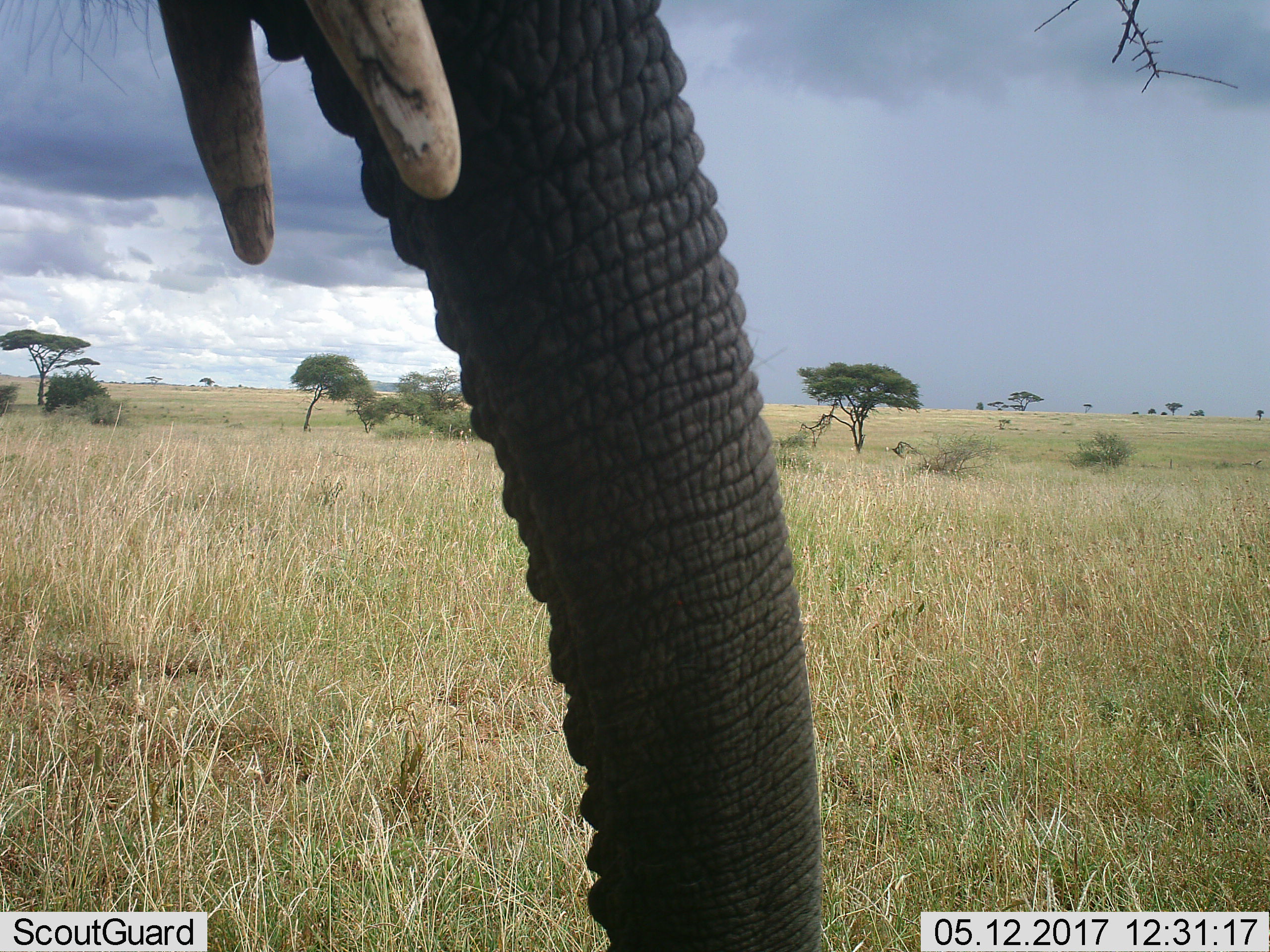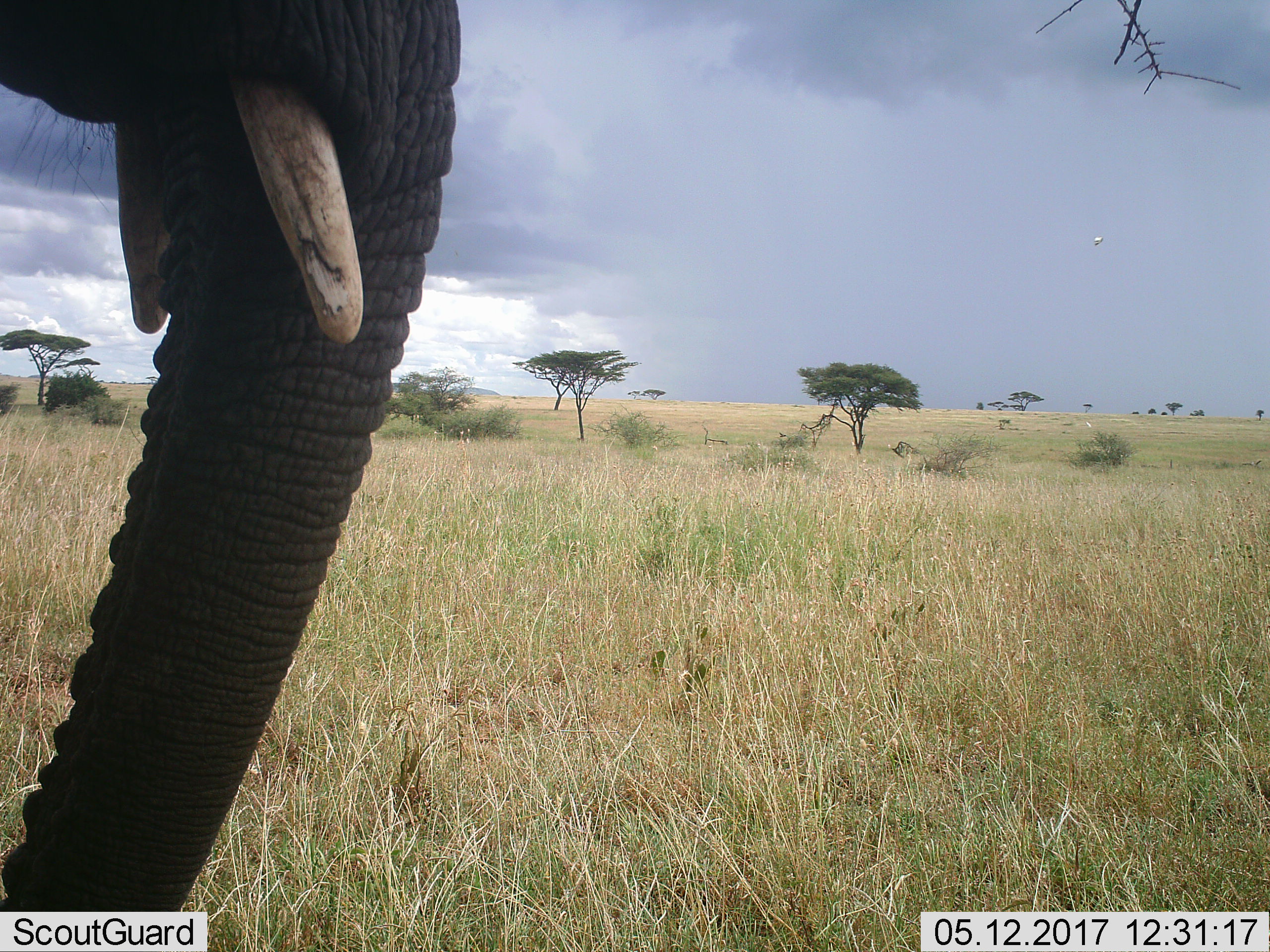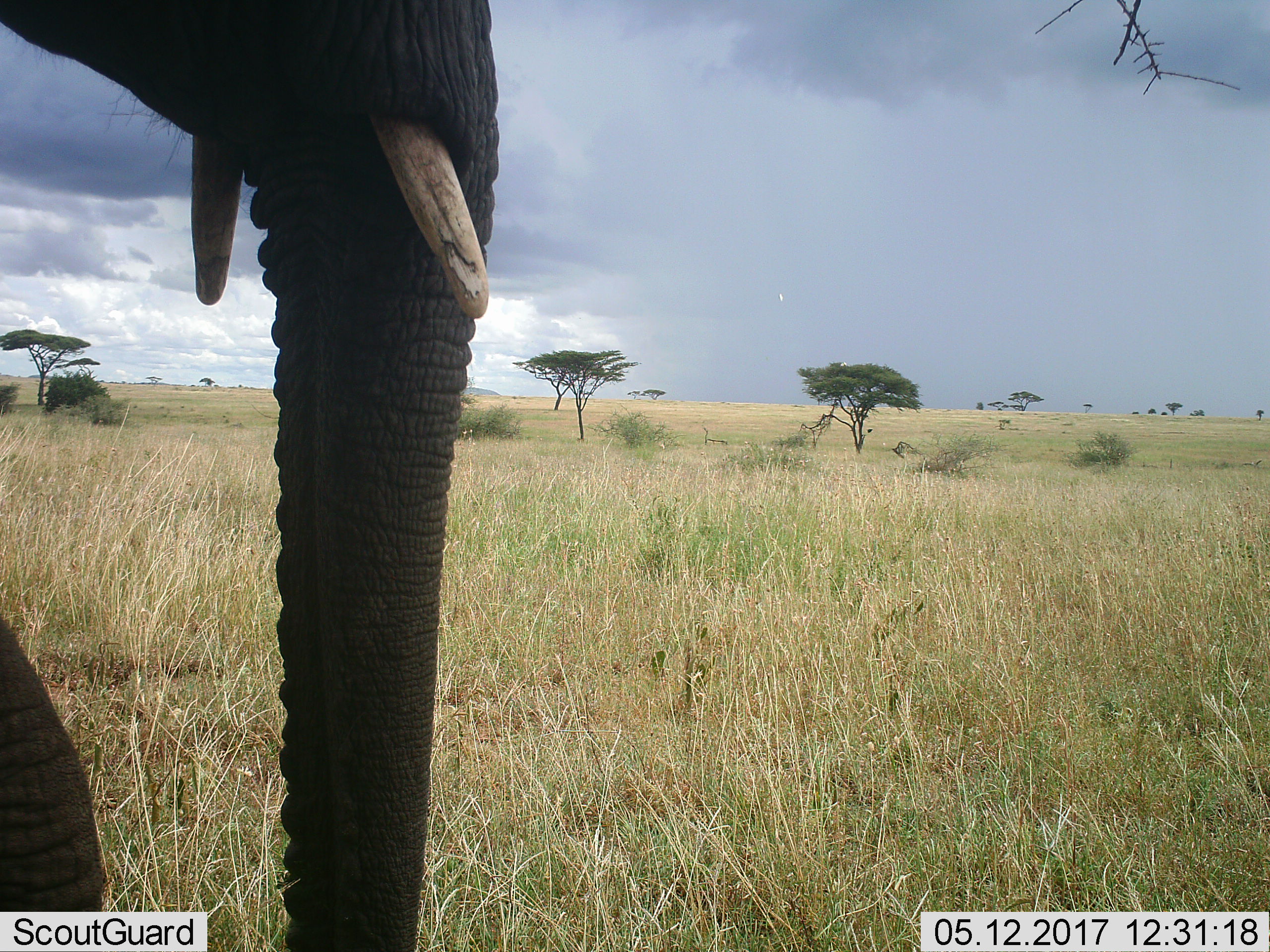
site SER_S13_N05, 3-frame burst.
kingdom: Animalia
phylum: Chordata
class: Mammalia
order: Proboscidea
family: Elephantidae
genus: Loxodonta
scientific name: Loxodonta africana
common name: african bush elephant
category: elephant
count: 1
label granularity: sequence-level